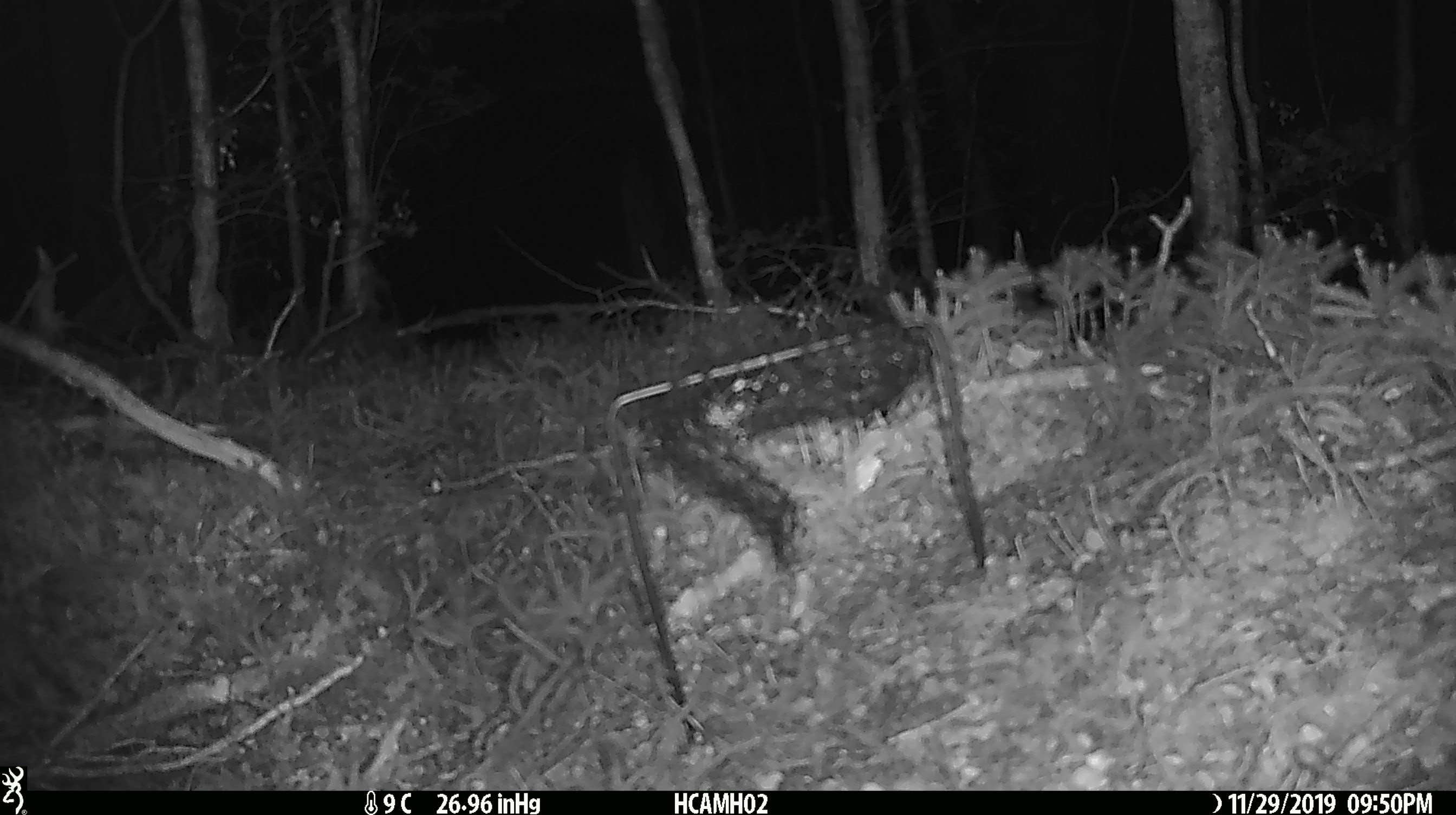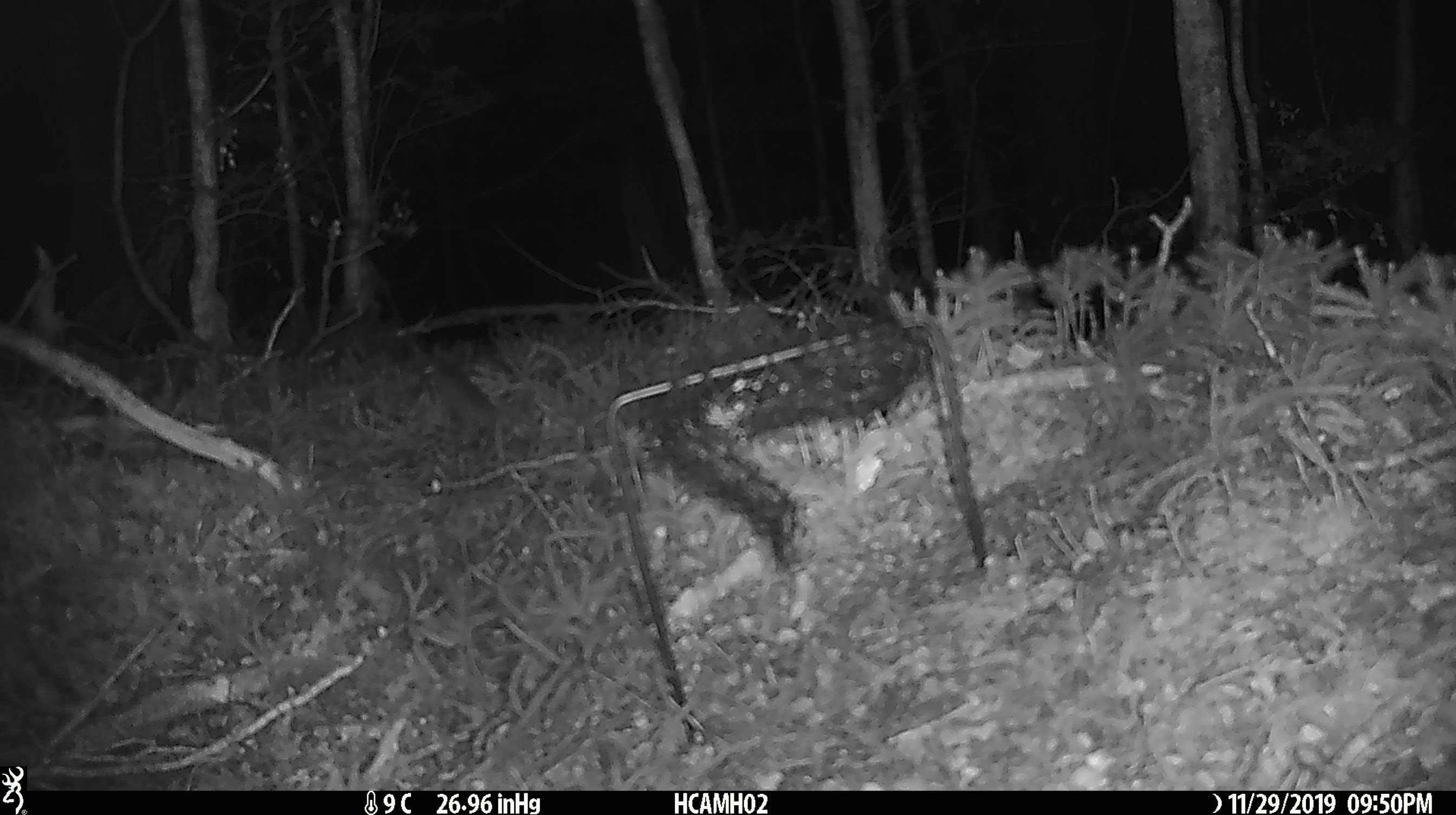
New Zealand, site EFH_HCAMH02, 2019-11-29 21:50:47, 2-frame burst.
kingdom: Animalia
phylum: Chordata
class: Mammalia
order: Rodentia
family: Muridae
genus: Mus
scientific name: Mus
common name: mouse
Mouse (Mus).